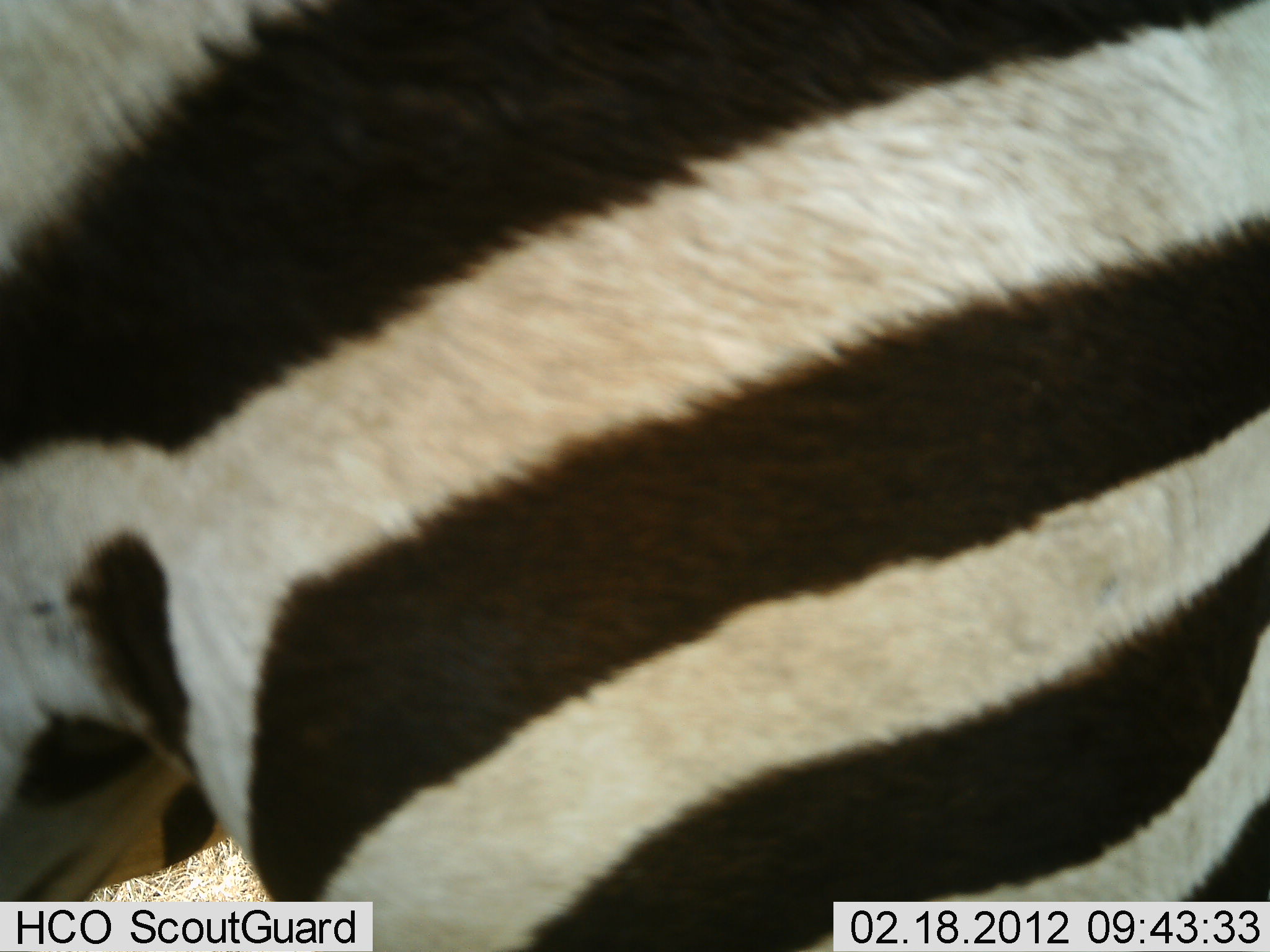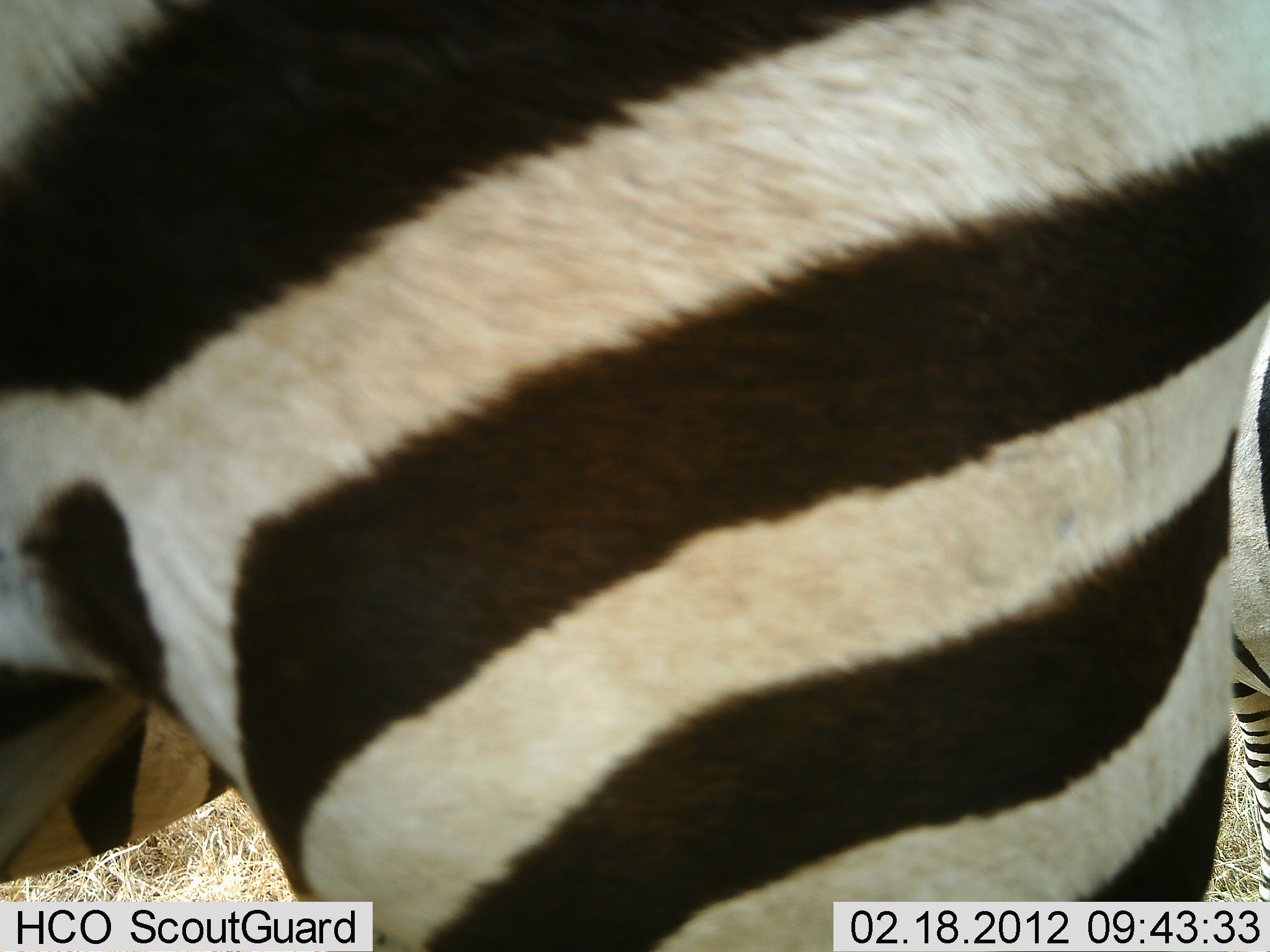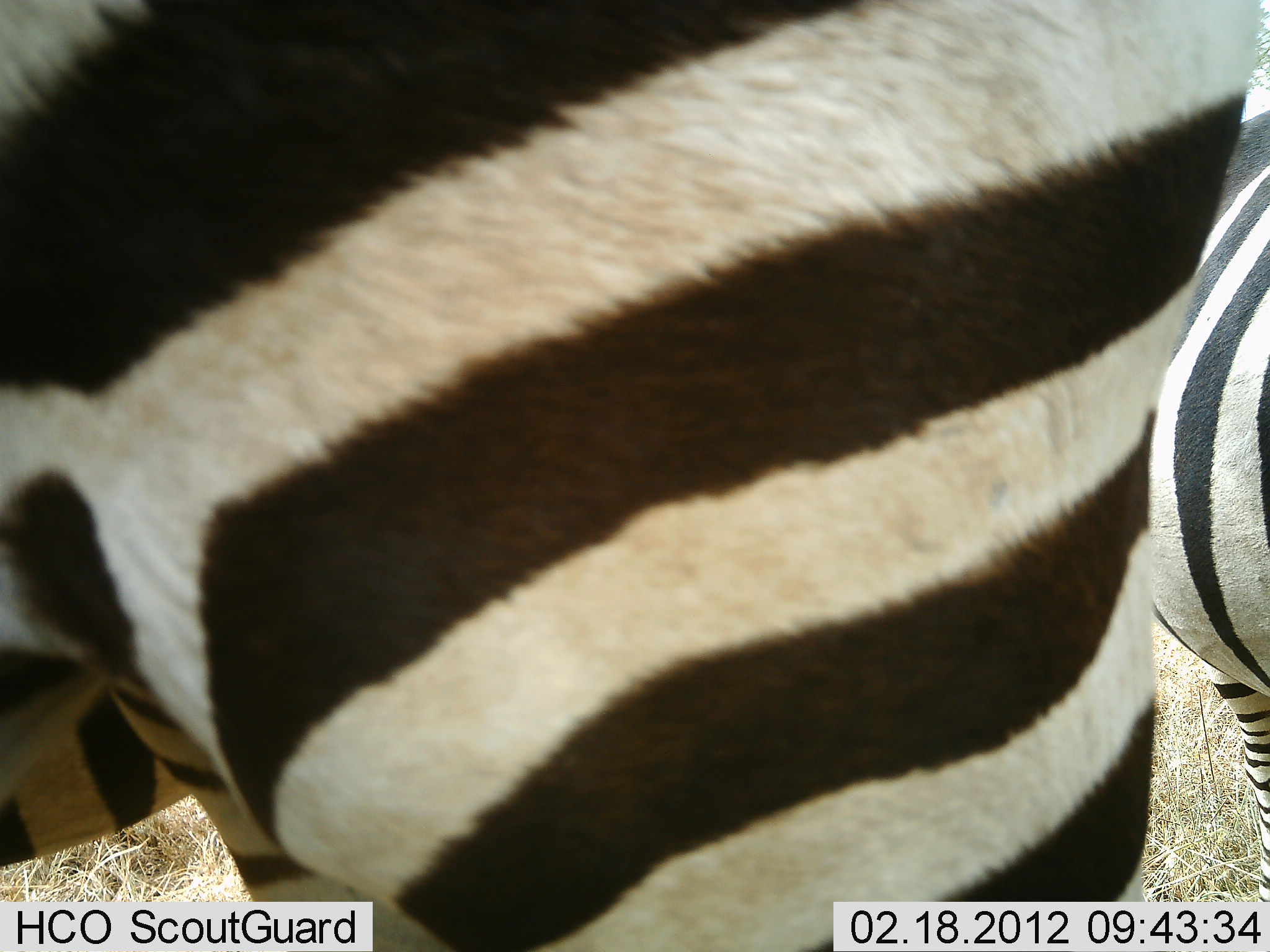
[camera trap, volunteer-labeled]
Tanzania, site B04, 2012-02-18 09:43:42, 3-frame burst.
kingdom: Animalia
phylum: Chordata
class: Mammalia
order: Perissodactyla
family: Equidae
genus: Equus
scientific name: Equus quagga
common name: plains zebra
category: zebra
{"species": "zebra (plains zebra) (Equus quagga)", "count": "2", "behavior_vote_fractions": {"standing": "96%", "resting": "0%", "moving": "4%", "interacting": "0%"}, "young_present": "0%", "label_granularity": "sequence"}